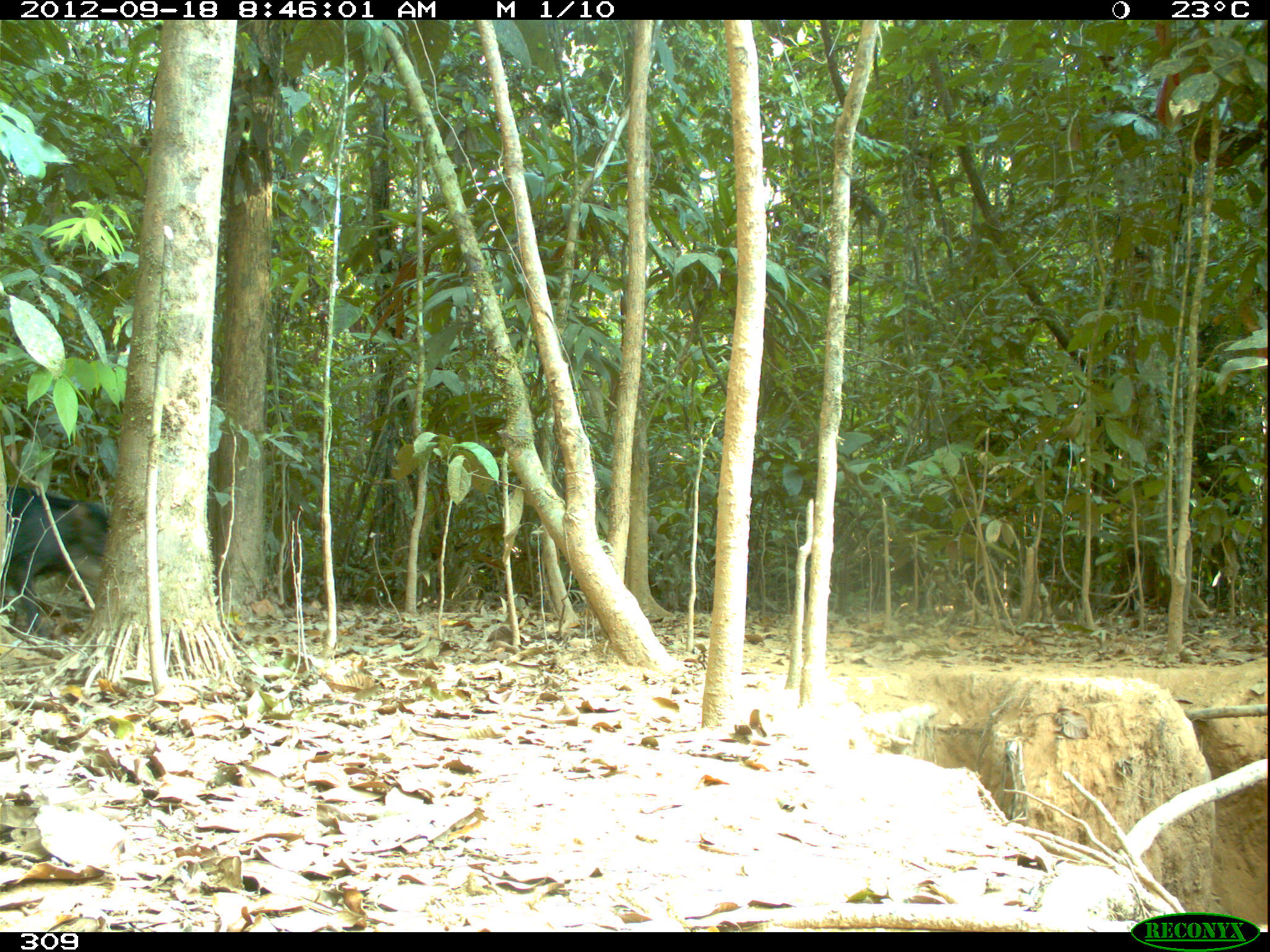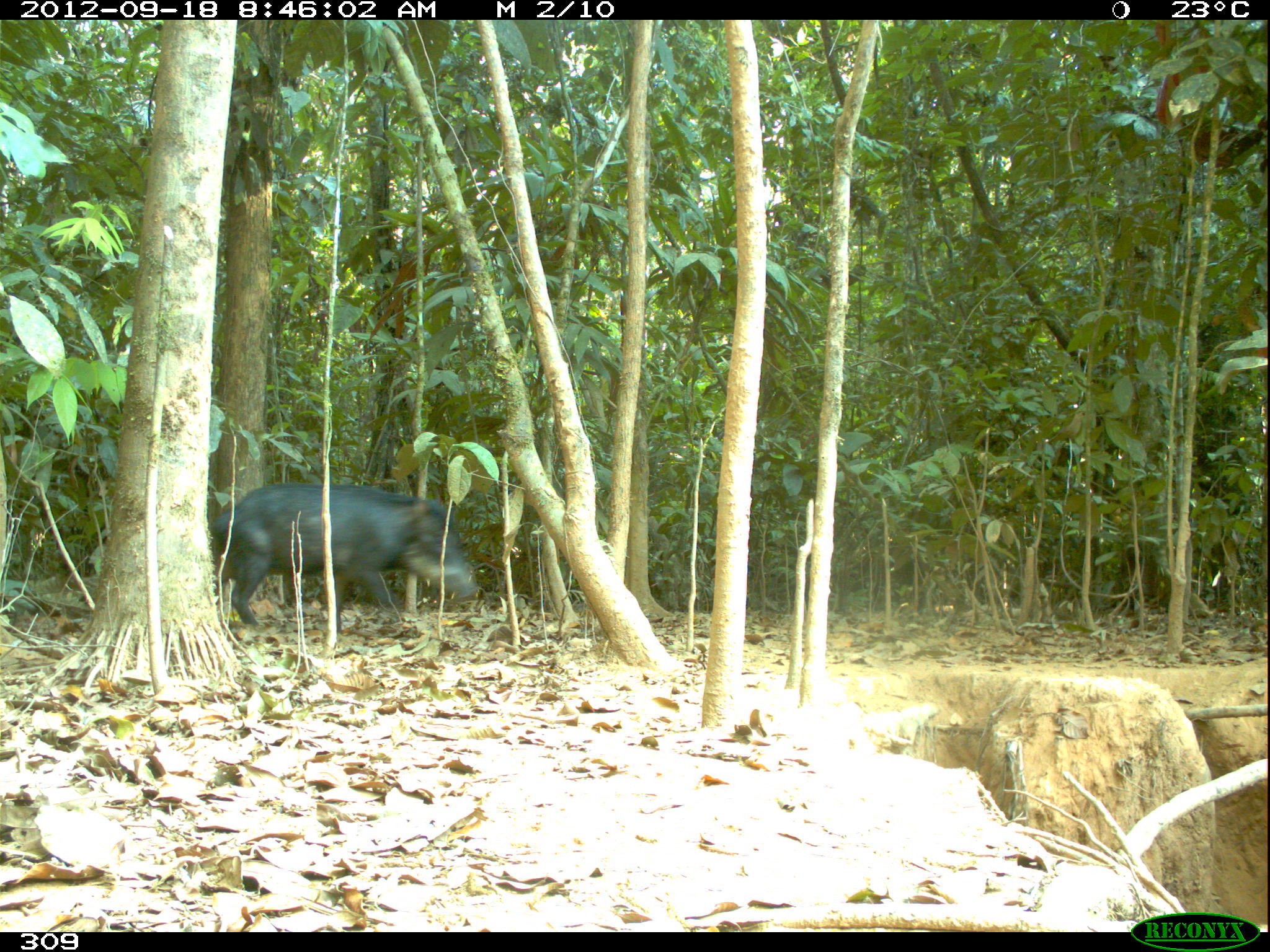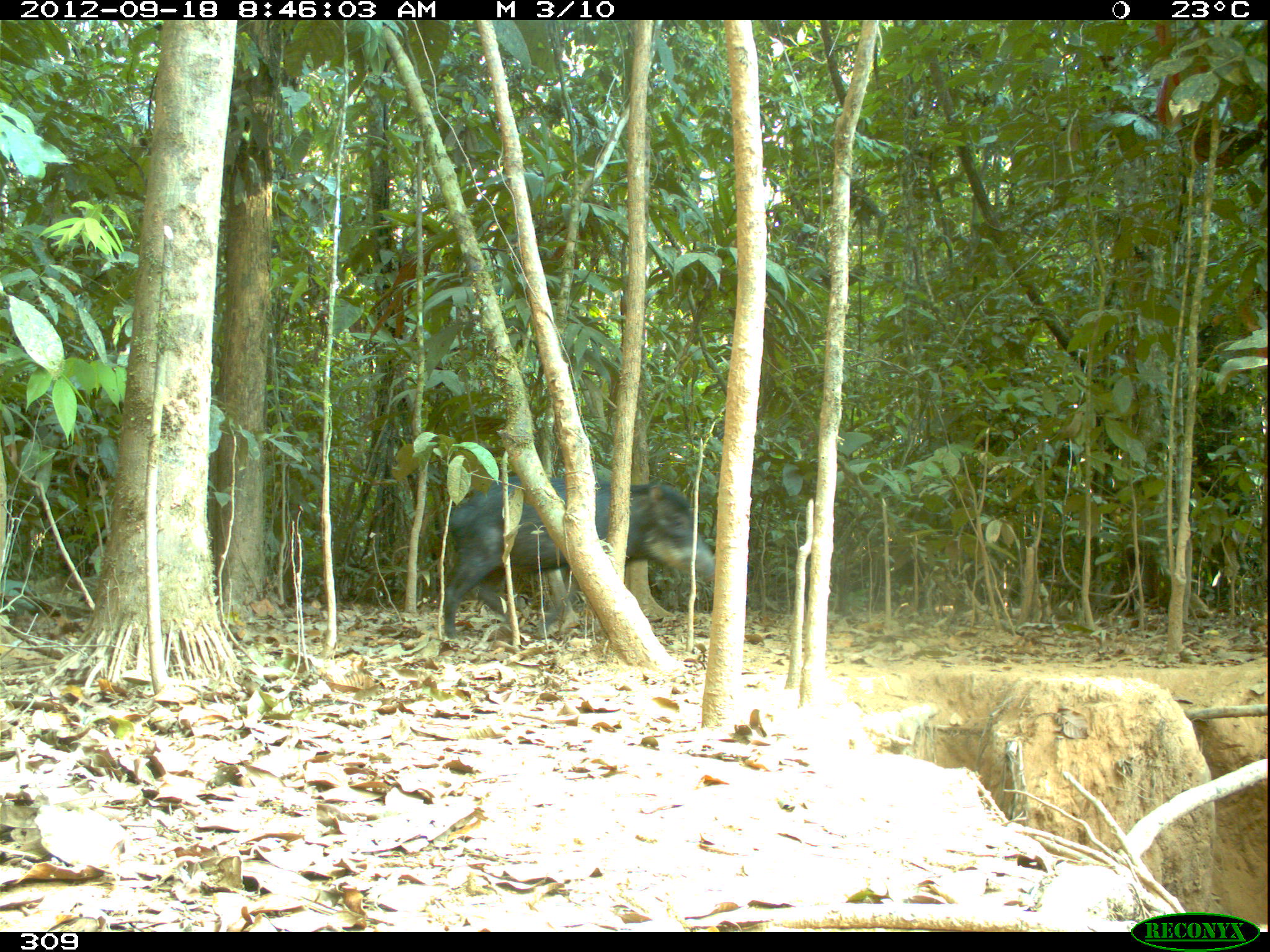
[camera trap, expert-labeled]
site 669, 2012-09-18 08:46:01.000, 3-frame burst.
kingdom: Animalia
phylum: Chordata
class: Mammalia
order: Artiodactyla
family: Tayassuidae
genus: Tayassu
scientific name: Tayassu pecari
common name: white-lipped peccary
Tayassu pecari (white-lipped peccary).